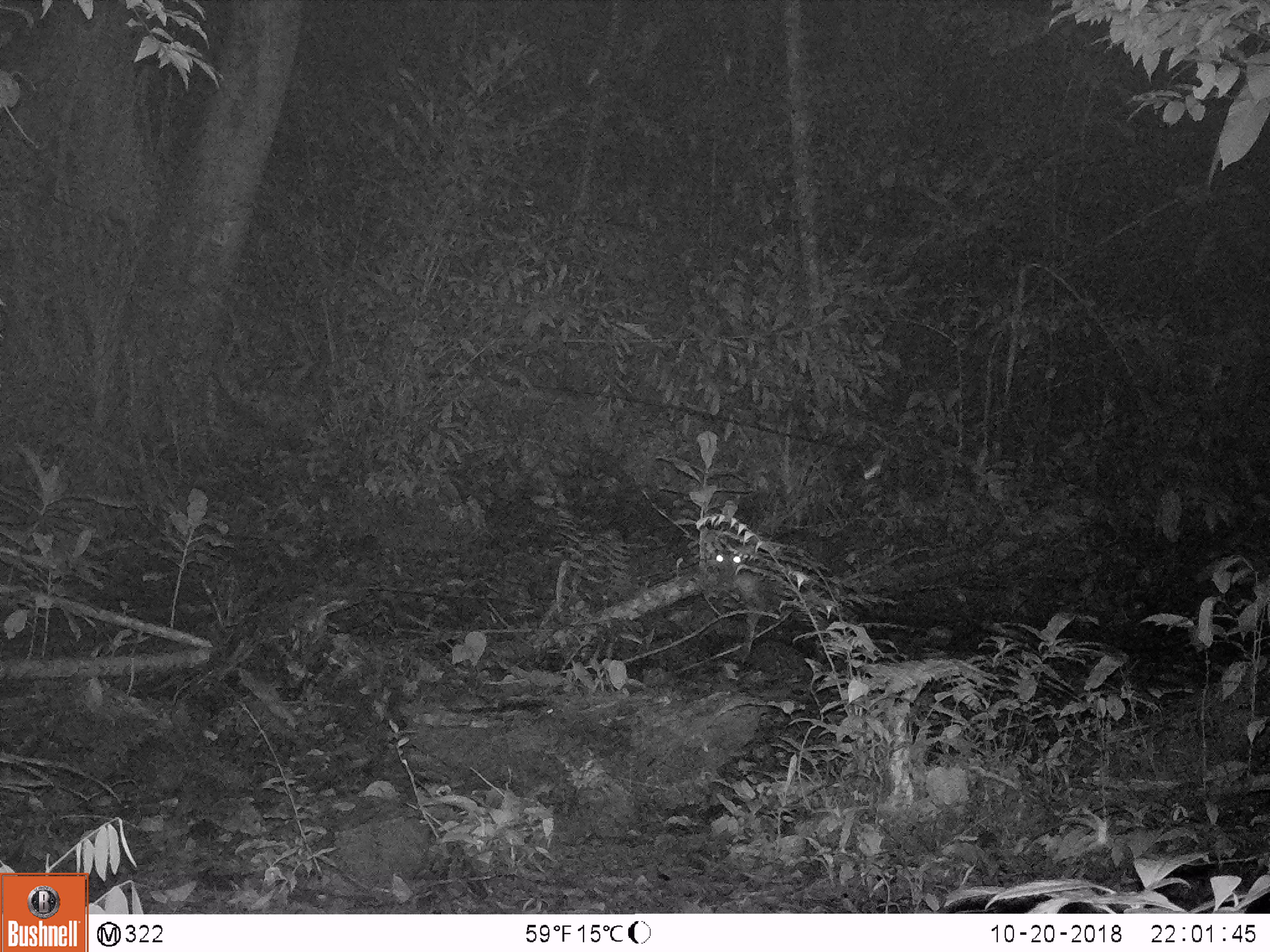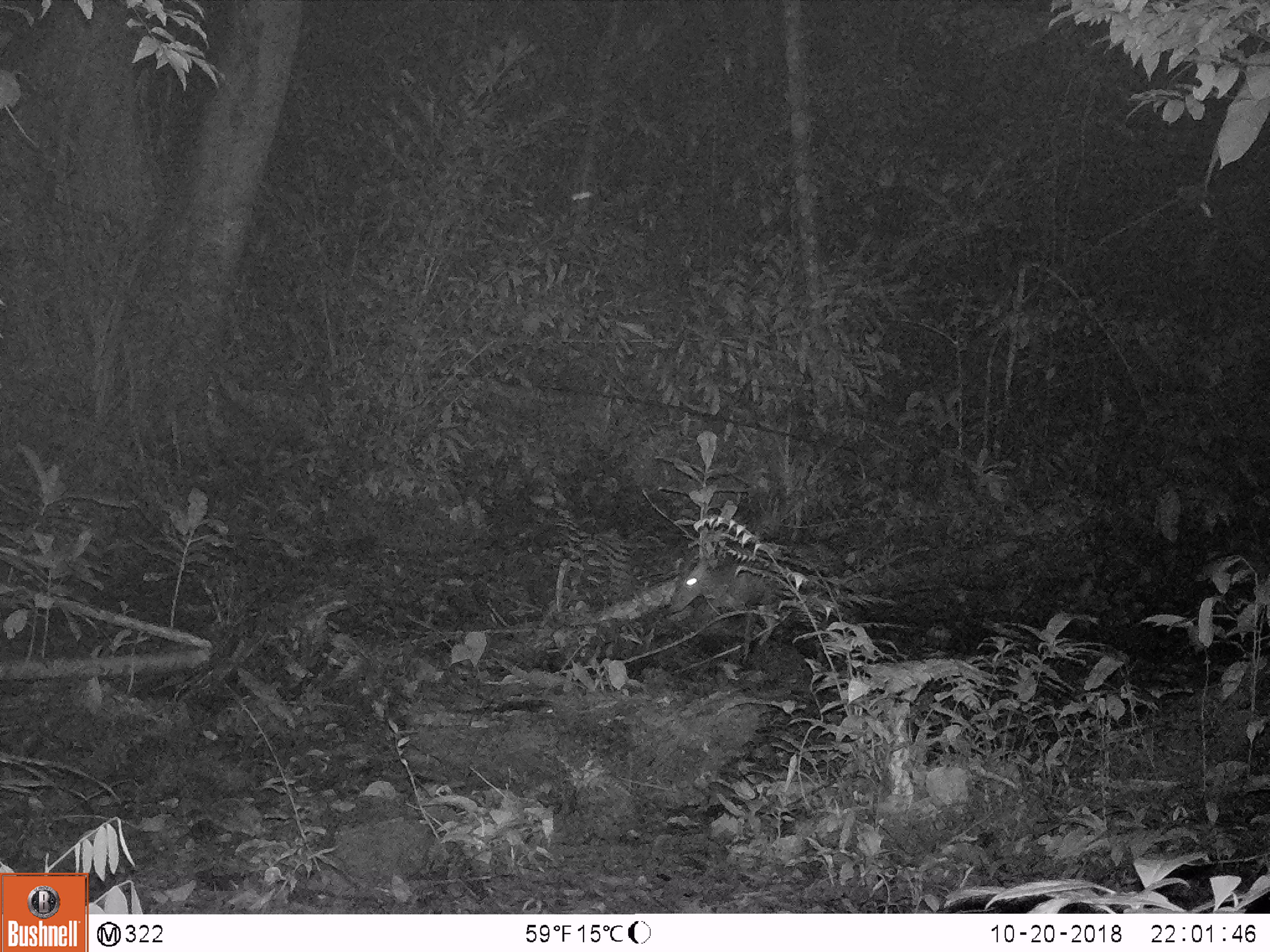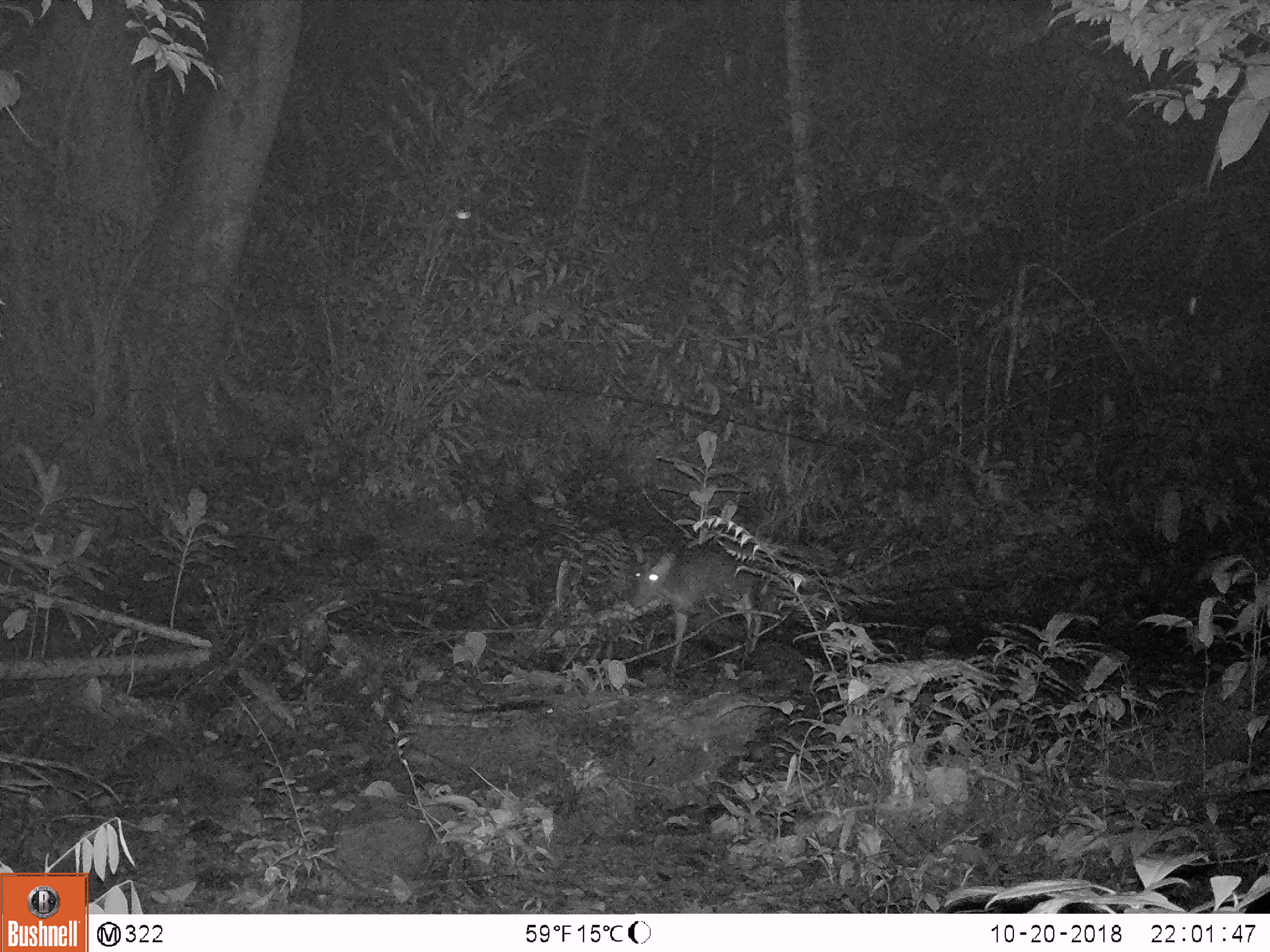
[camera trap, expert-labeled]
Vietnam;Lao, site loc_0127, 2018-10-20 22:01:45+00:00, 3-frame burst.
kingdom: Animalia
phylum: Chordata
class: Mammalia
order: Artiodactyla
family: Cervidae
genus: Muntiacus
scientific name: Muntiacus rooseveltorum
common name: roosevelt's muntjac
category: roosevelts muntjac group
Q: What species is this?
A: Roosevelts muntjac group (roosevelt's muntjac) (Muntiacus rooseveltorum).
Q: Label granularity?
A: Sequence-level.